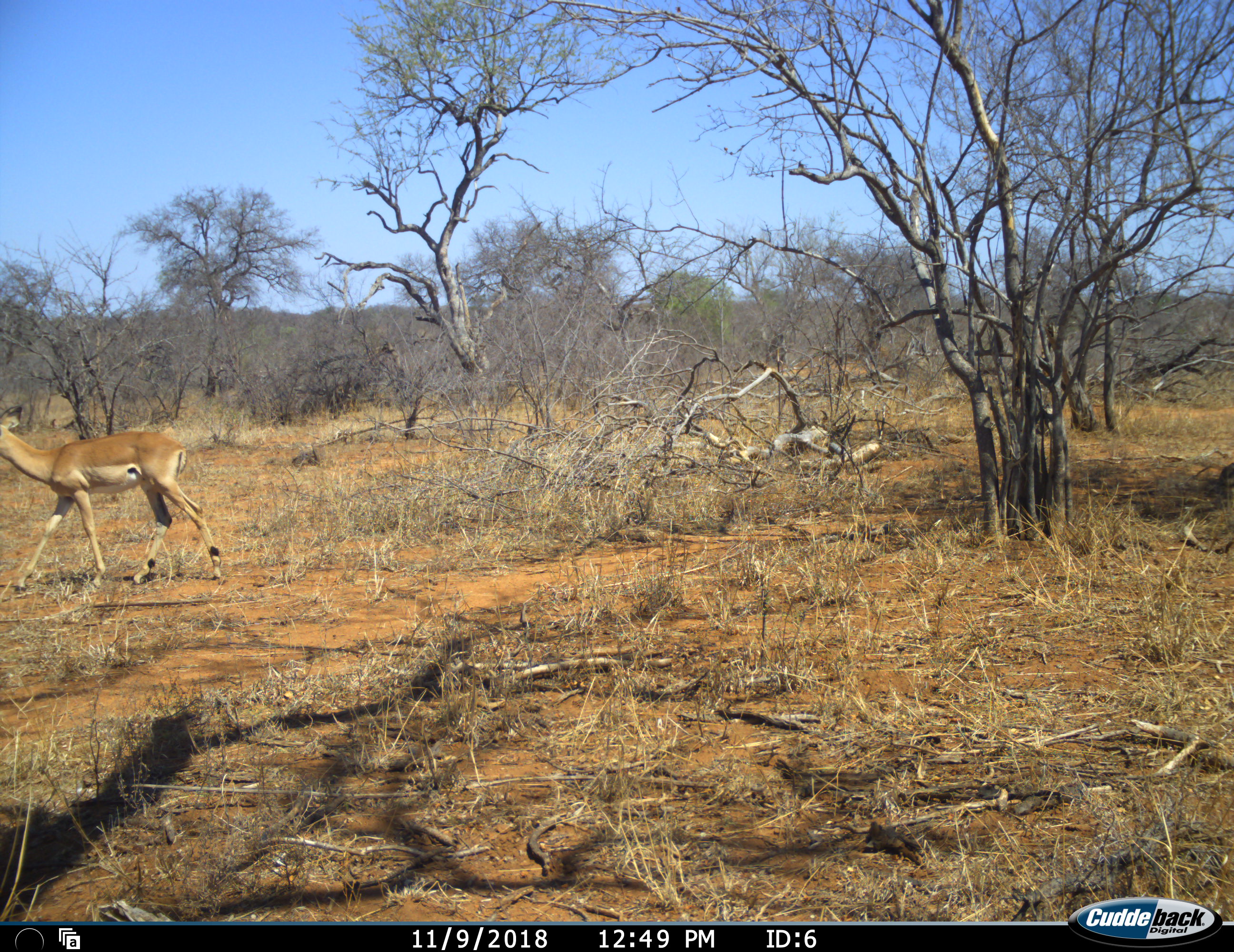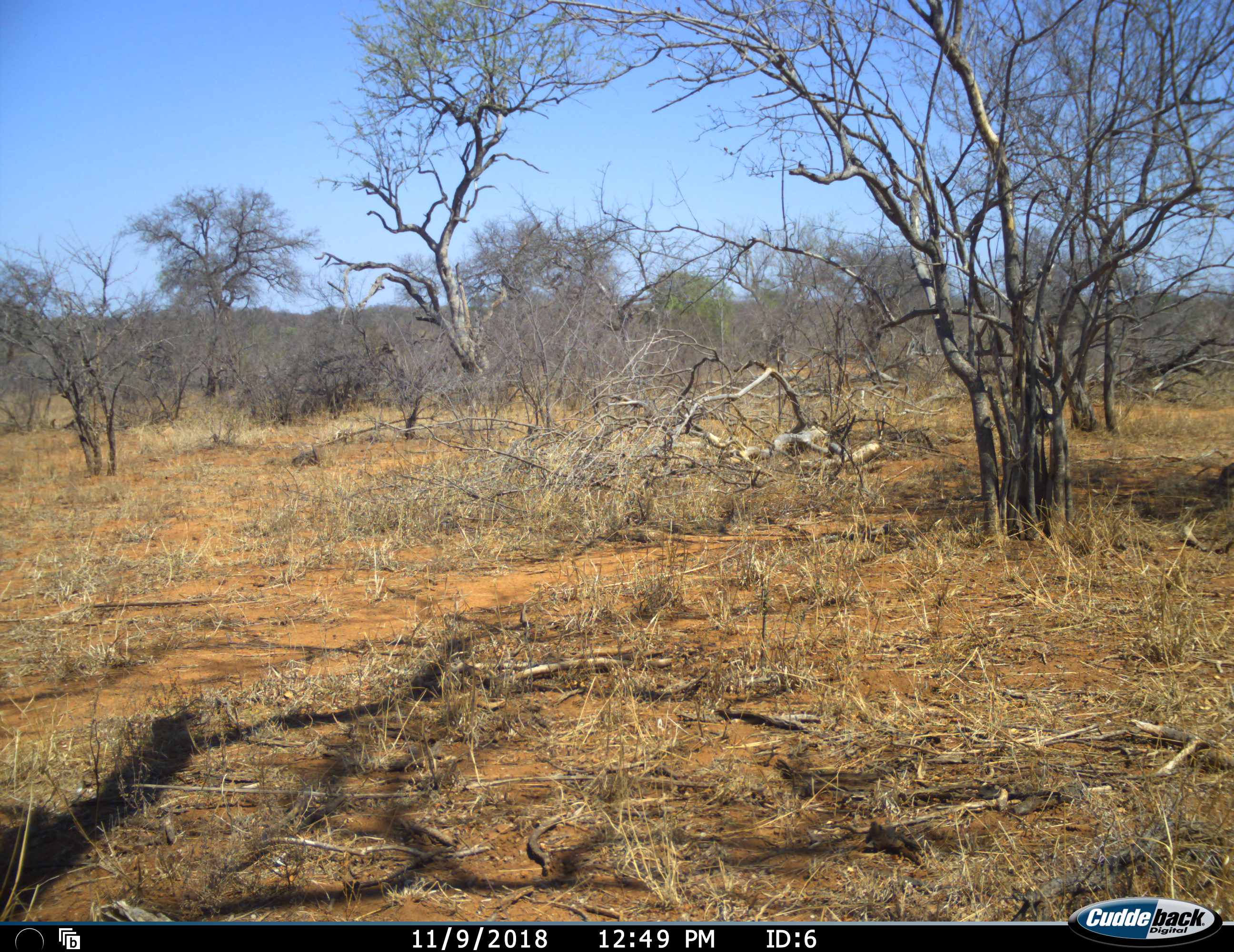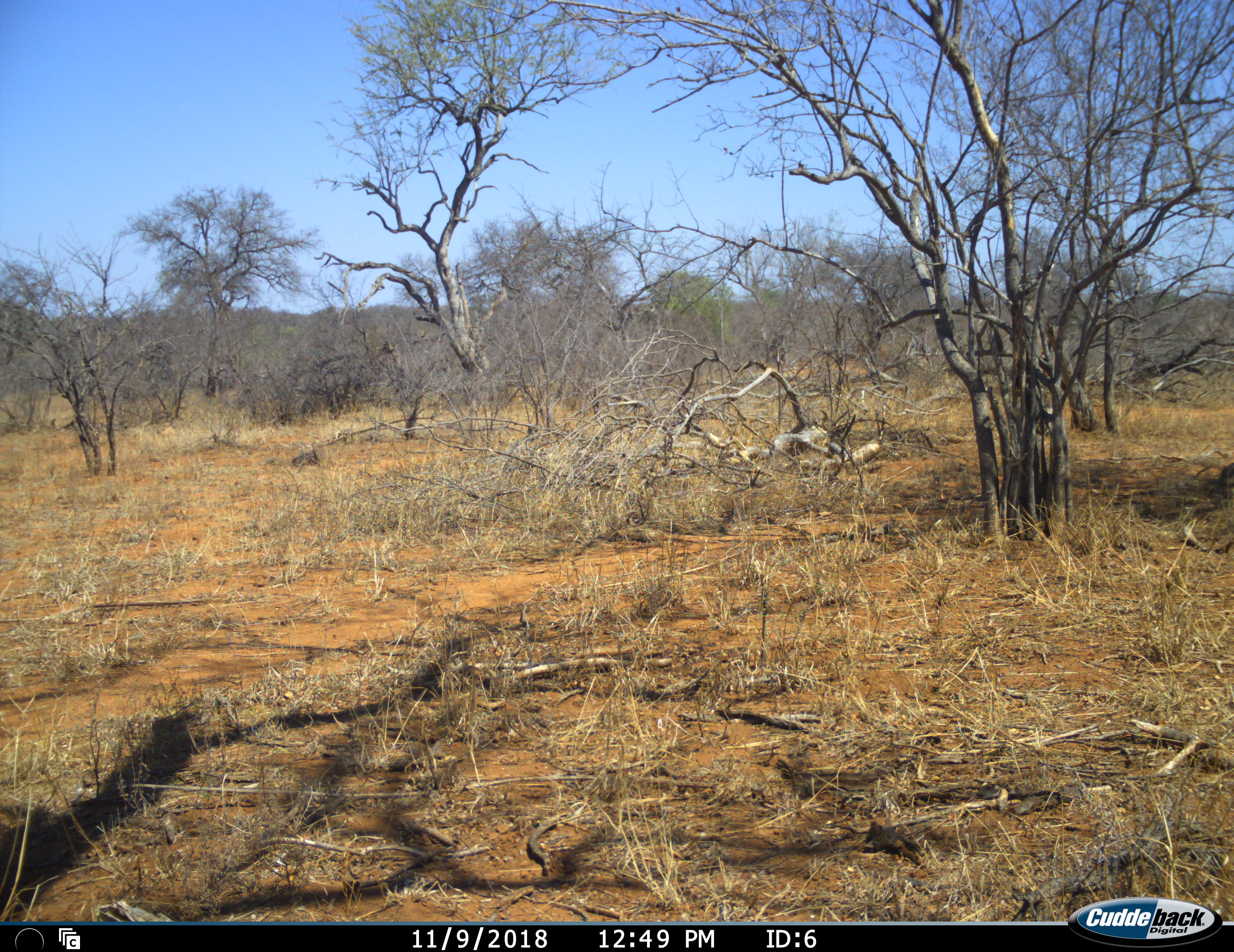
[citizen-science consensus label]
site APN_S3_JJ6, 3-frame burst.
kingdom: Animalia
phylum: Chordata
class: Mammalia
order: Artiodactyla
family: Bovidae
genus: Aepyceros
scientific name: Aepyceros melampus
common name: impala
Impala (Aepyceros melampus), count 1. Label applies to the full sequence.